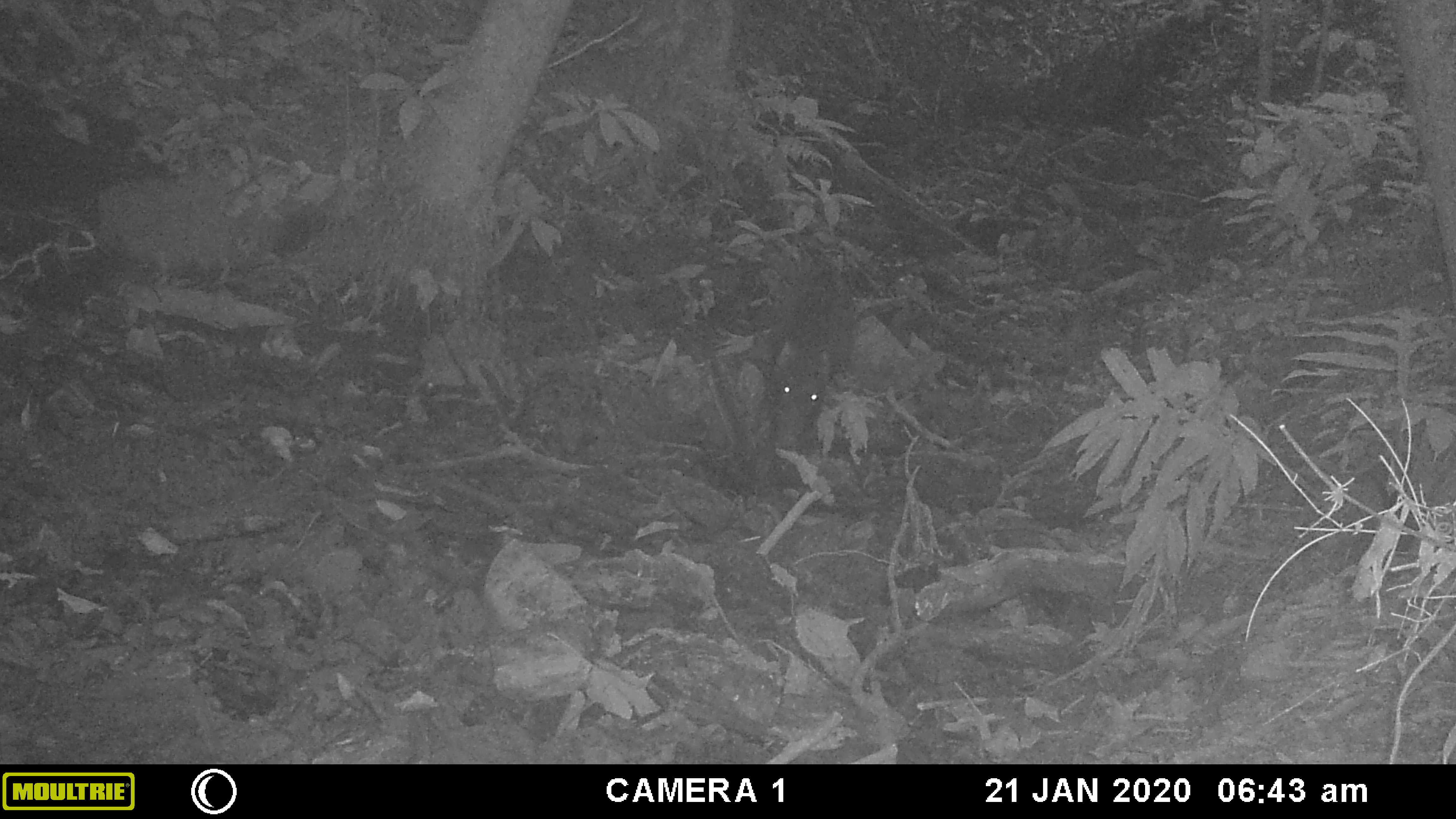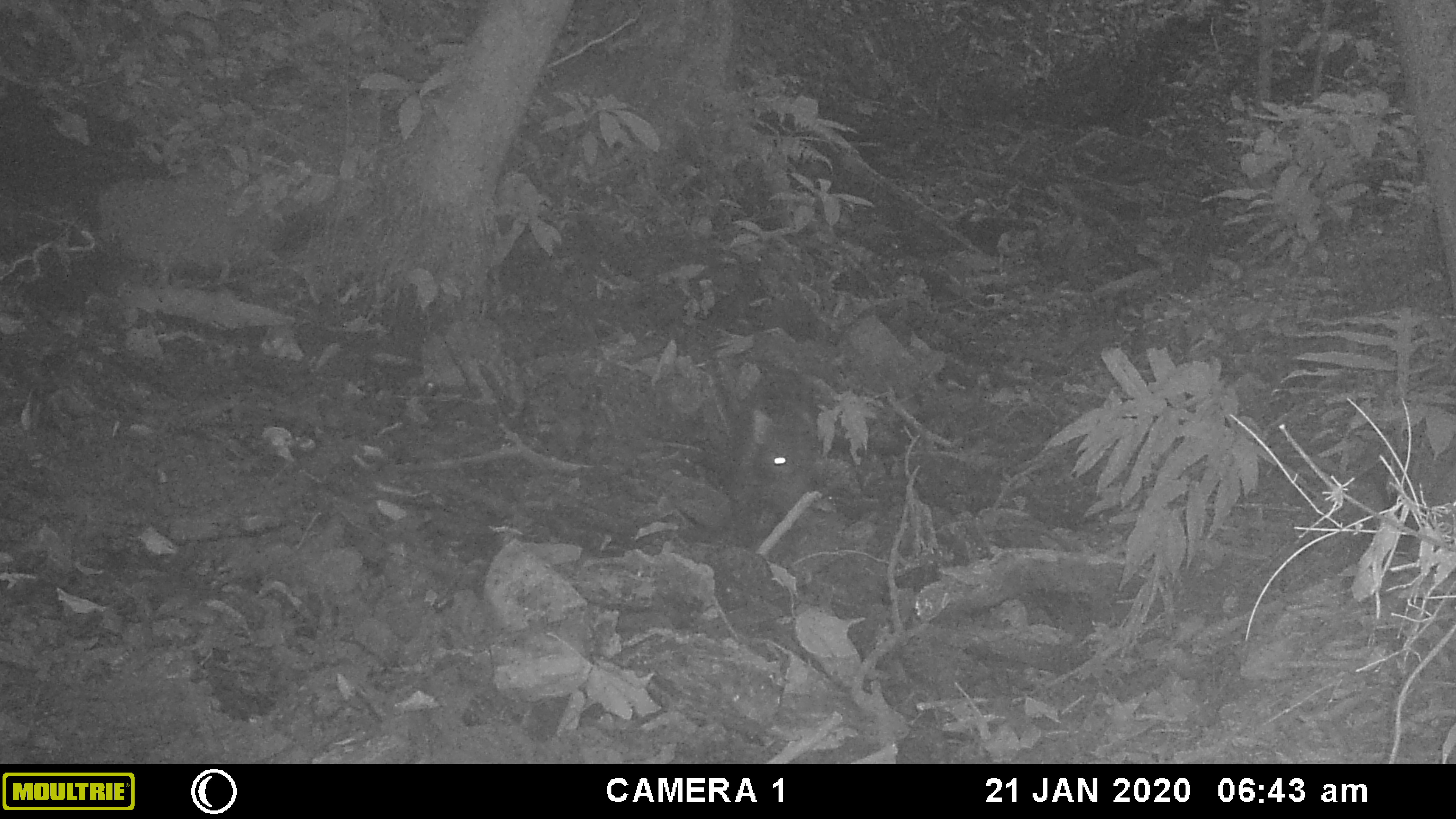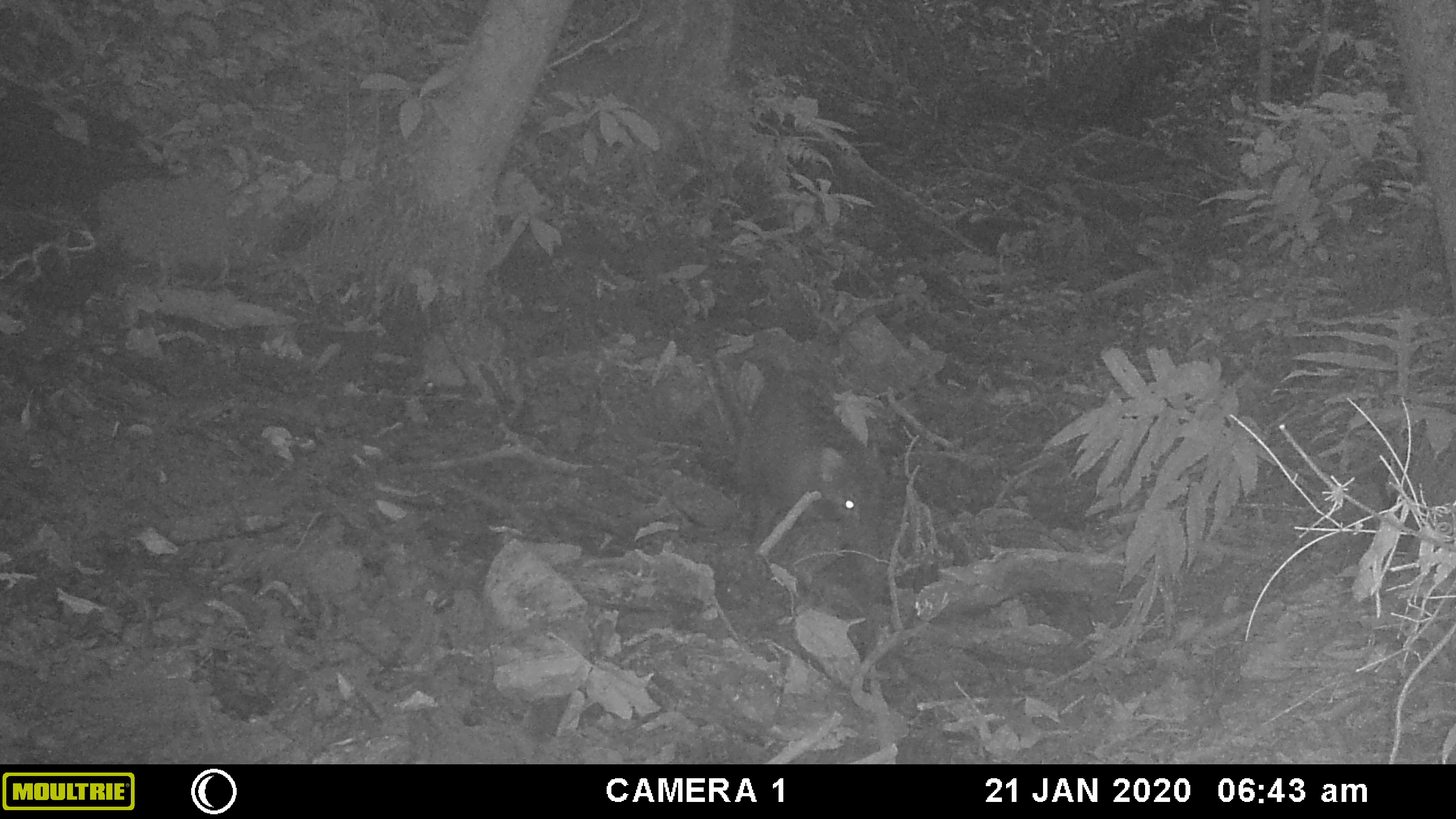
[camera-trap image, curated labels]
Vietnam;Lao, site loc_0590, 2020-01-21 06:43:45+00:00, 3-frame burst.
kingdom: Animalia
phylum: Chordata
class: Mammalia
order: Artiodactyla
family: Suidae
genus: Sus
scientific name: Sus scrofa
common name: eurasian wild pig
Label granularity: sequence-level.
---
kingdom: Animalia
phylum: Chordata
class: Aves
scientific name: Aves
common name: bird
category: unidentified bird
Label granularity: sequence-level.